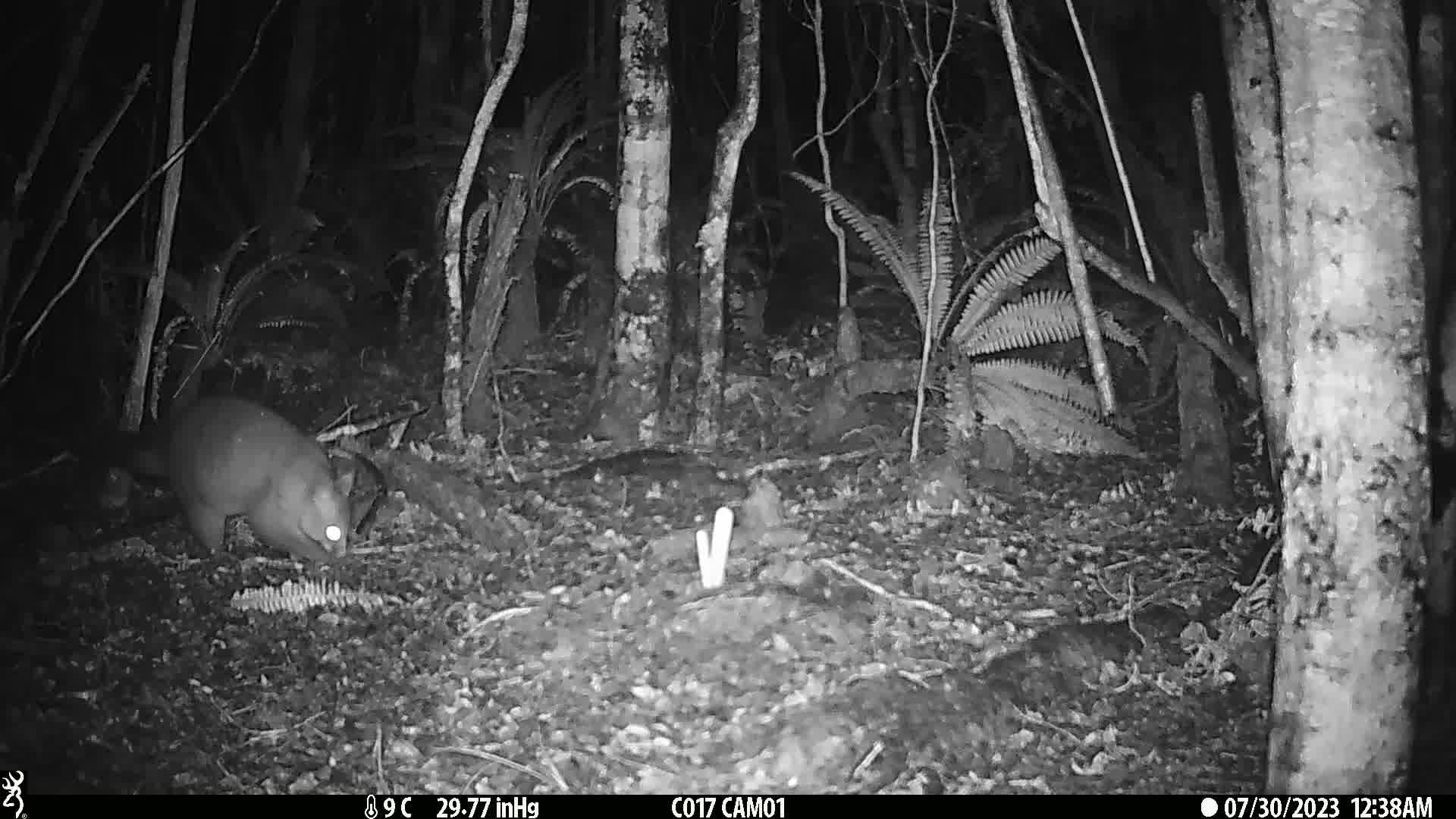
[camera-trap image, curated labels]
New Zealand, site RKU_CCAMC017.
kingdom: Animalia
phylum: Chordata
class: Mammalia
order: Diprotodontia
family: Phalangeridae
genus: Trichosurus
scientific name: Trichosurus vulpecula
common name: common brushtail possum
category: possum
Possum (common brushtail possum) (Trichosurus vulpecula).